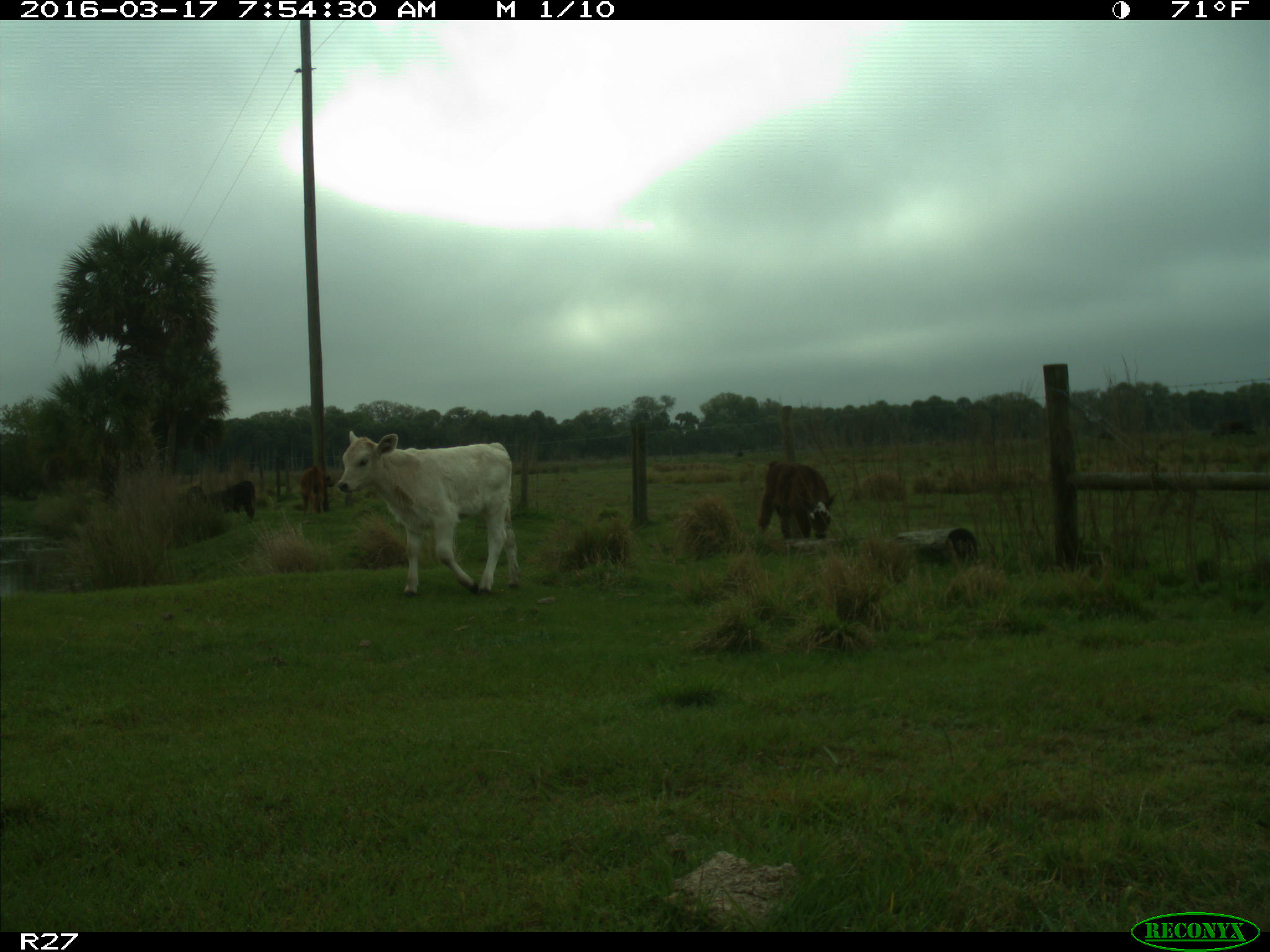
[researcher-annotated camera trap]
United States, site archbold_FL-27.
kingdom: Animalia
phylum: Chordata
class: Mammalia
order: Artiodactyla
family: Bovidae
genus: Bos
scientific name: Bos taurus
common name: domestic cow